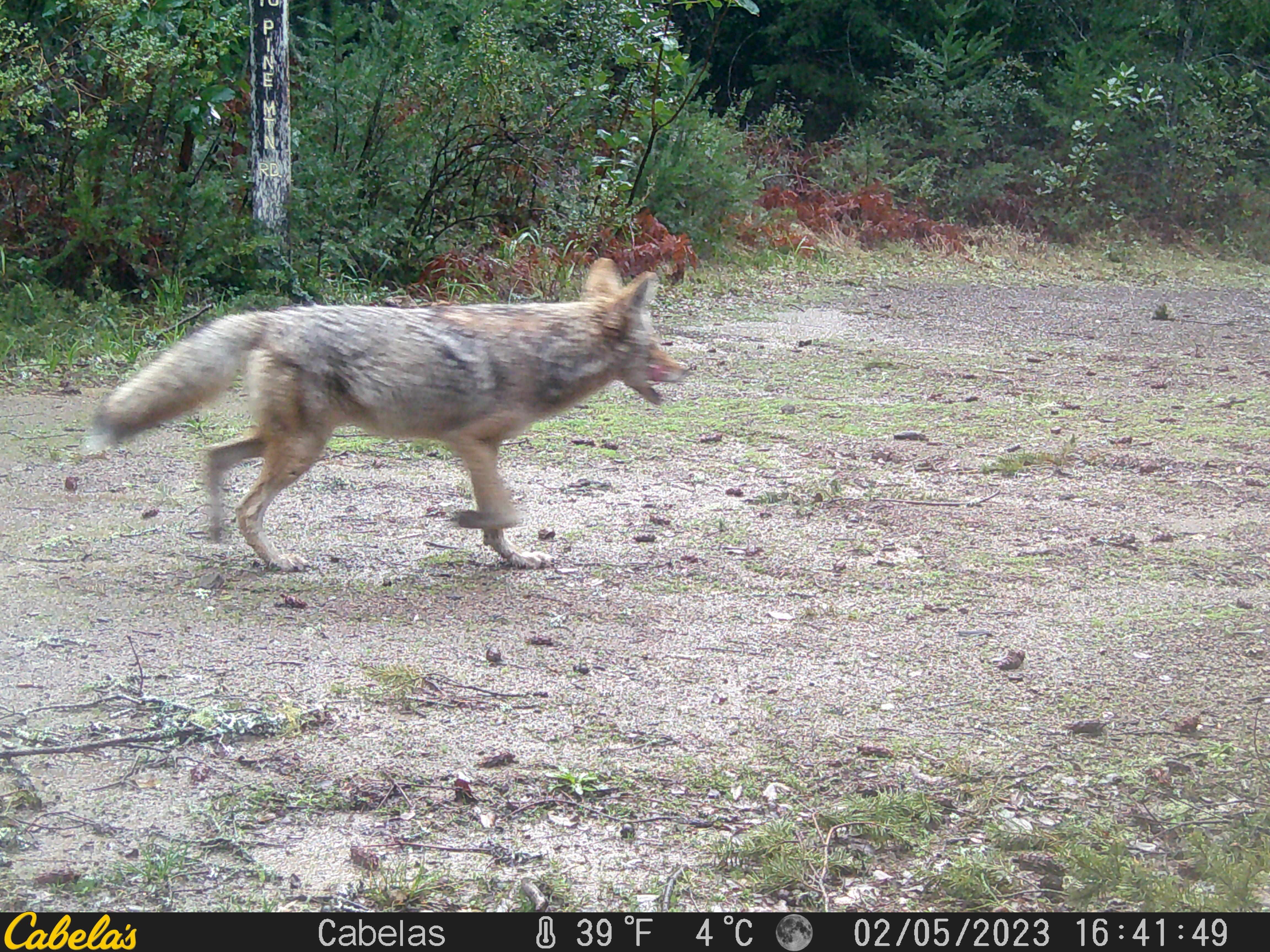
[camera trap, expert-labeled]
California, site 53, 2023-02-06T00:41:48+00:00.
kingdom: Animalia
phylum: Chordata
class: Mammalia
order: Carnivora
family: Canidae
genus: Canis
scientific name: Canis latrans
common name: coyote